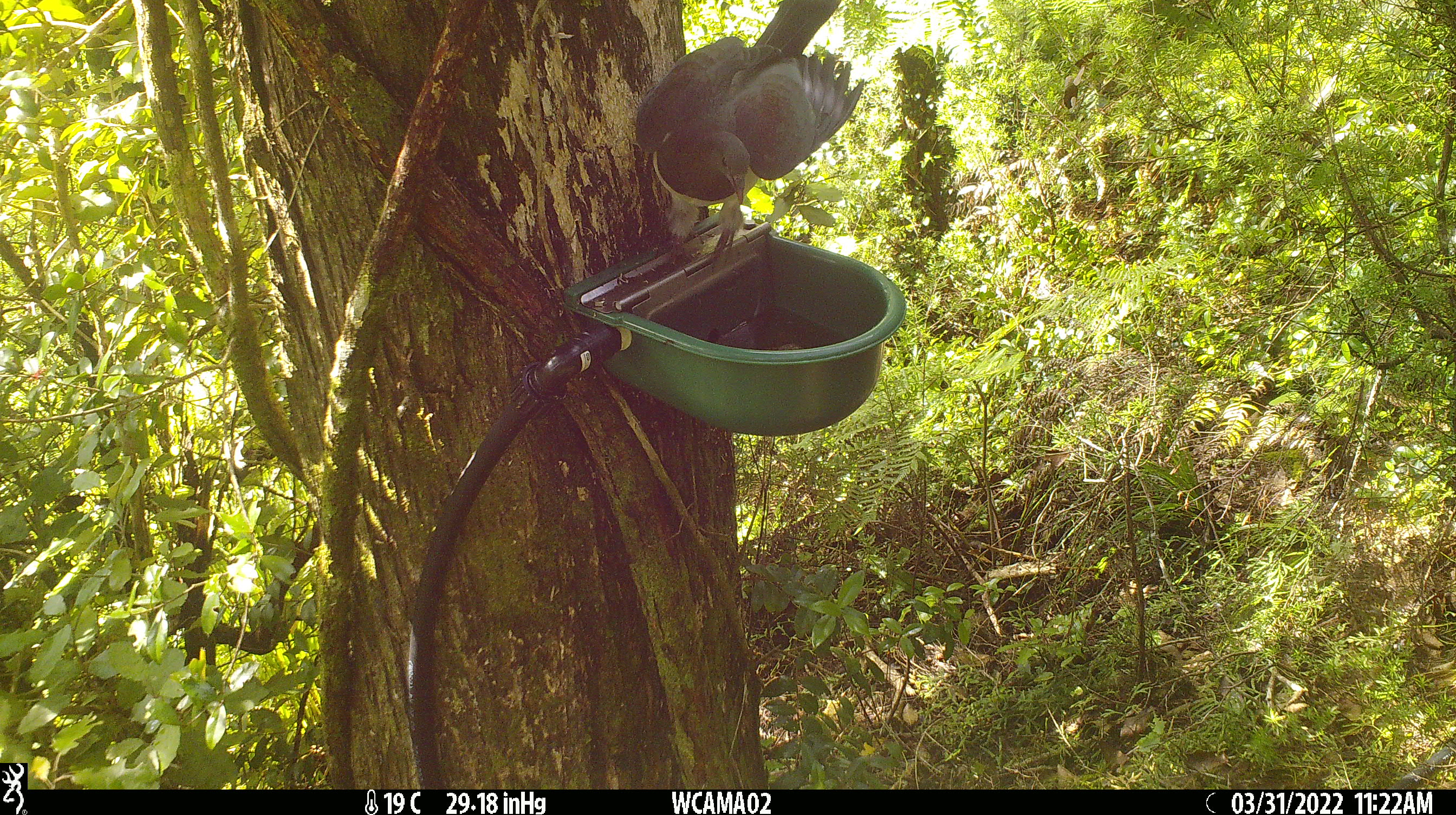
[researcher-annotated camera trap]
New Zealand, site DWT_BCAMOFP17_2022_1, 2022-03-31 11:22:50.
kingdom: Animalia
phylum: Chordata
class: Aves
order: Columbiformes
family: Columbidae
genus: Hemiphaga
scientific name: Hemiphaga novaeseelandiae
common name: new zealand pigeon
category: kereru